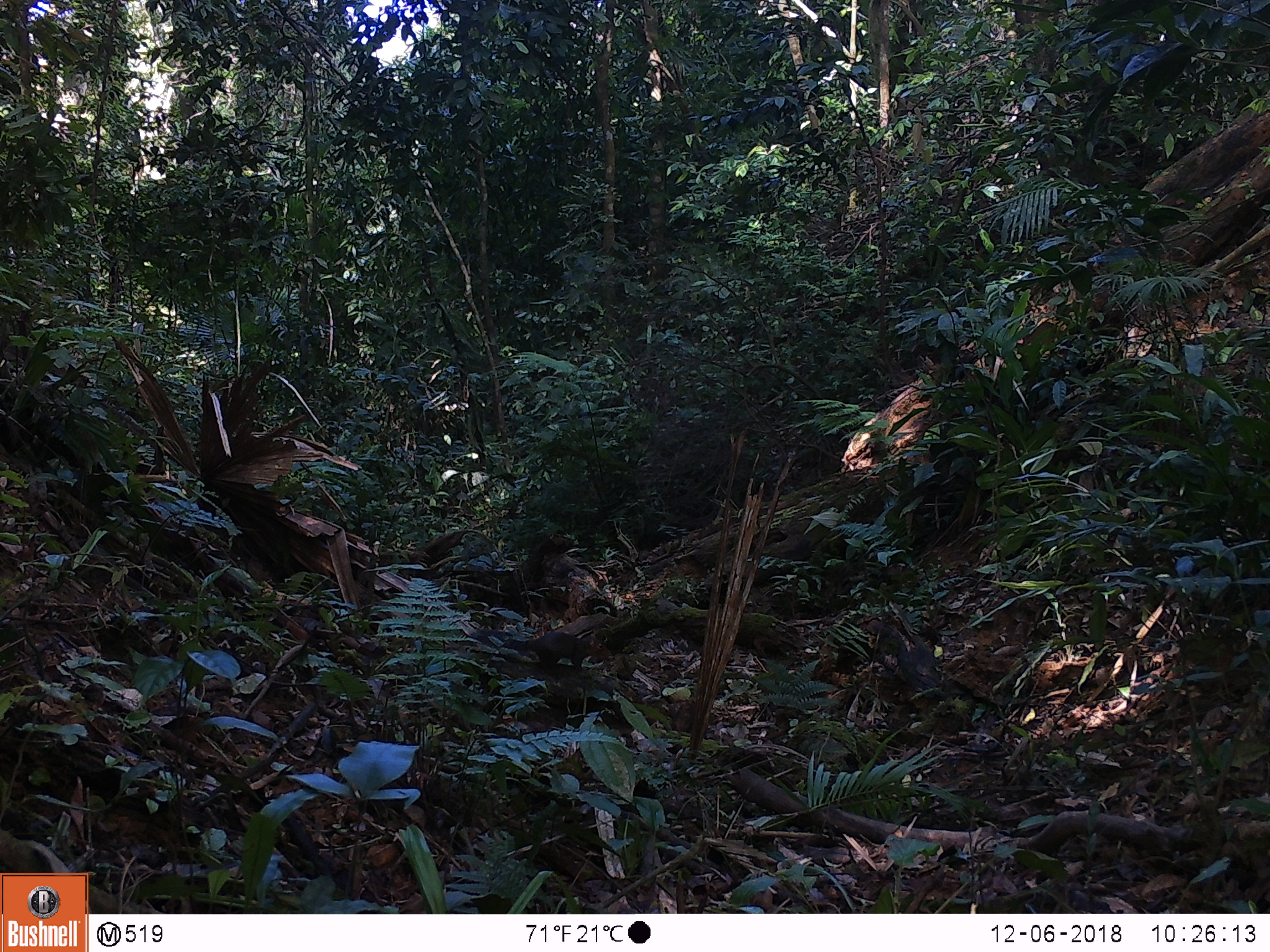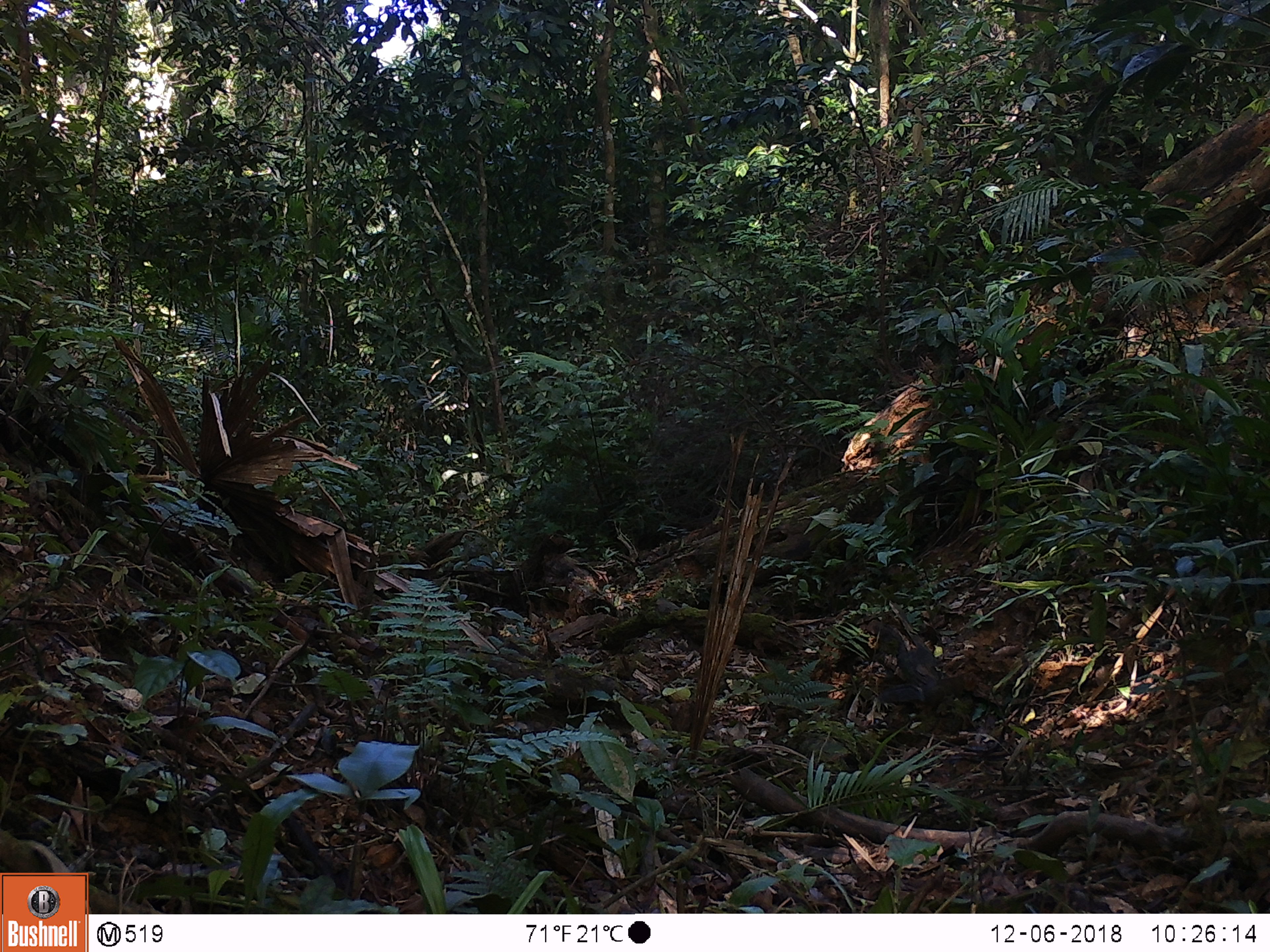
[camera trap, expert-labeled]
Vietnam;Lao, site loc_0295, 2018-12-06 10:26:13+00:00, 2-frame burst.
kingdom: Animalia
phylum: Chordata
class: Mammalia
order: Rodentia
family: Sciuridae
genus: Dremomys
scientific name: Dremomys rufigenis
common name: red-cheeked squirrel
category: red cheeked squirrel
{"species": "red cheeked squirrel (red-cheeked squirrel) (Dremomys rufigenis)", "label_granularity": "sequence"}